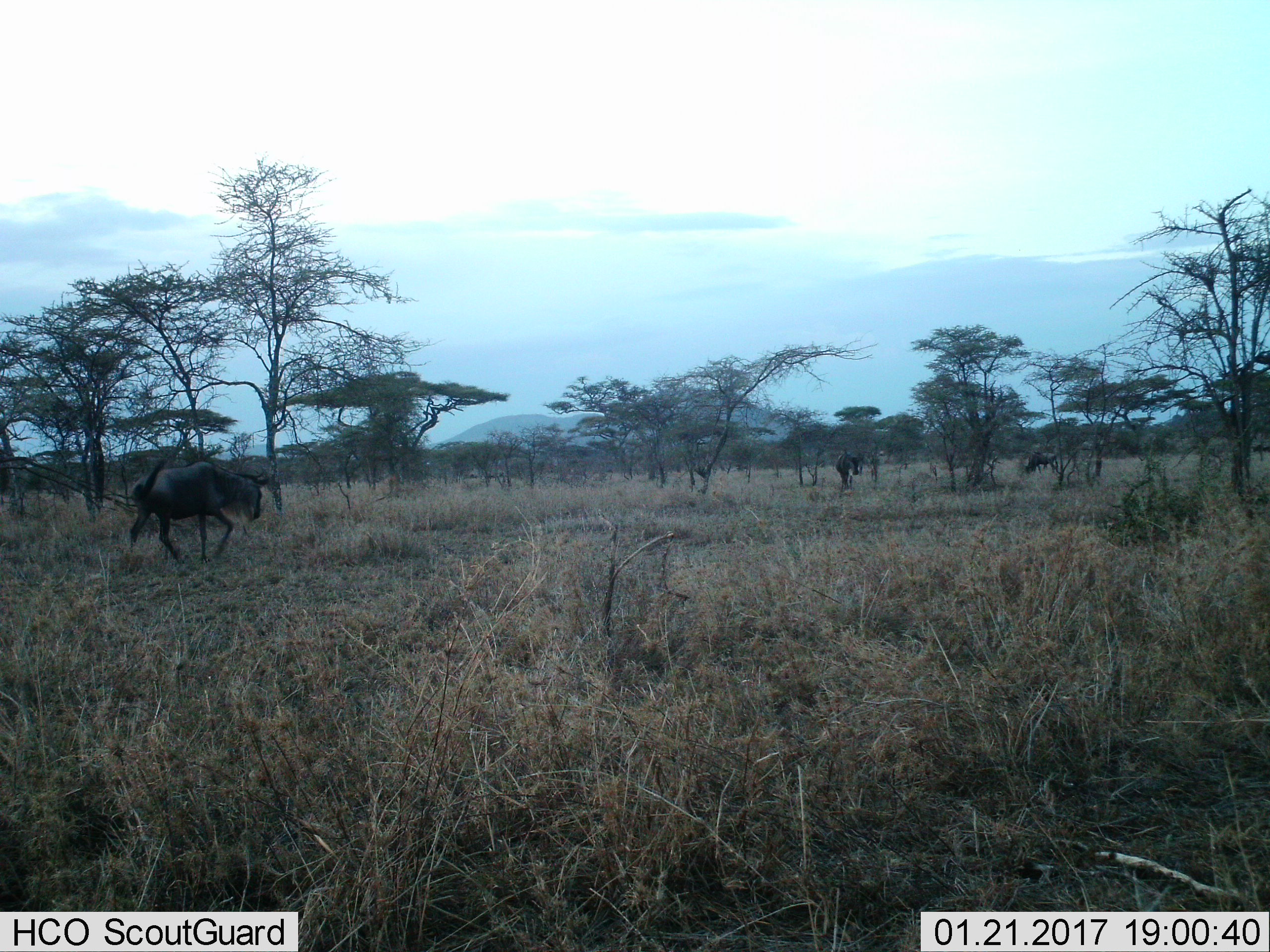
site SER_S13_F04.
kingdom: Animalia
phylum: Chordata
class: Mammalia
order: Artiodactyla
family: Bovidae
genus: Connochaetes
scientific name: Connochaetes taurinus taurinus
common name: blue wildebeest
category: wildebeestblue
Wildebeestblue (blue wildebeest) (Connochaetes taurinus taurinus), count 2. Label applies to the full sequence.